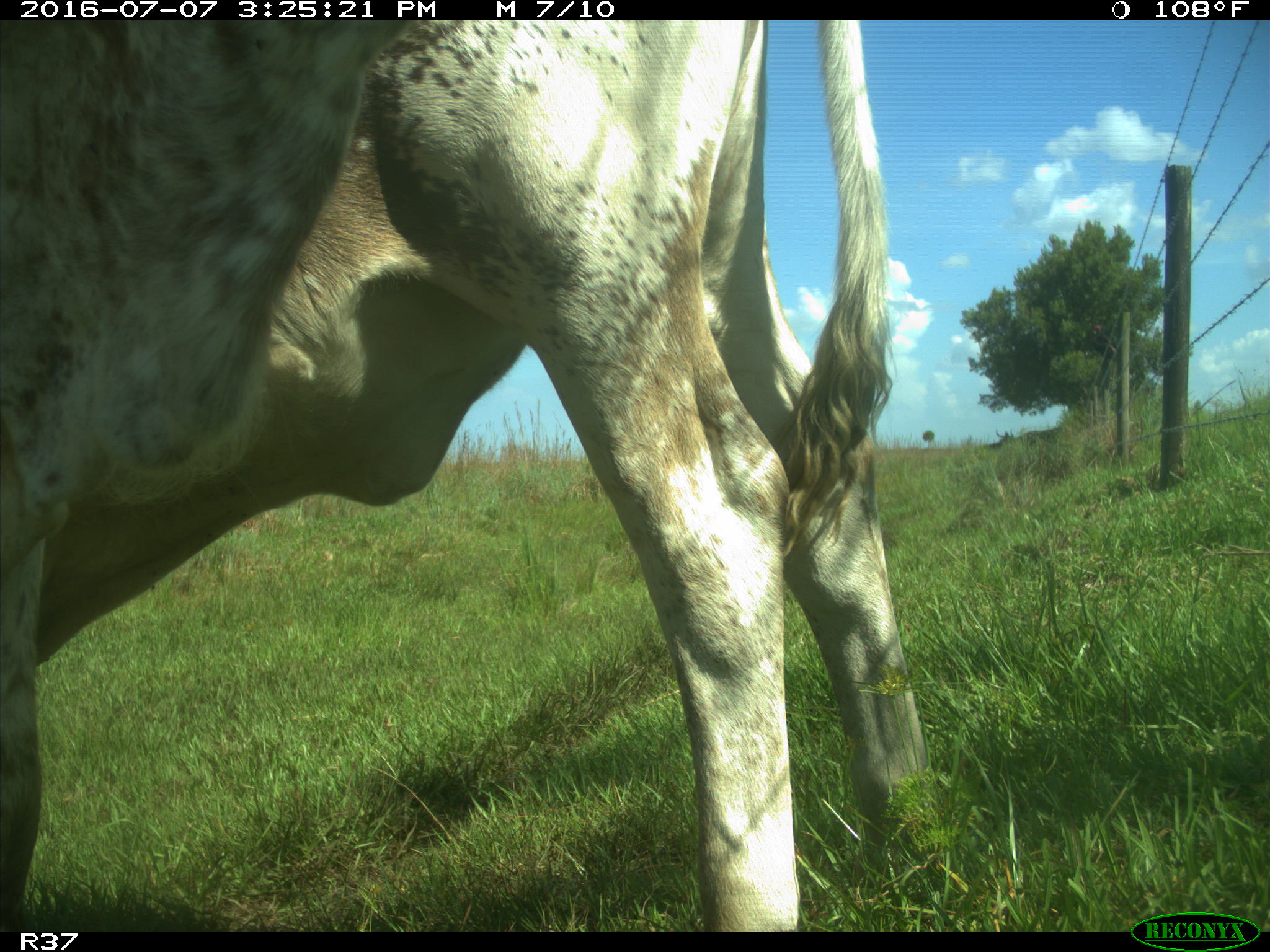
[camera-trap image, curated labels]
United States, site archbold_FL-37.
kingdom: Animalia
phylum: Chordata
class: Mammalia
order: Artiodactyla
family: Bovidae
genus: Bos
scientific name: Bos taurus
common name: domestic cow